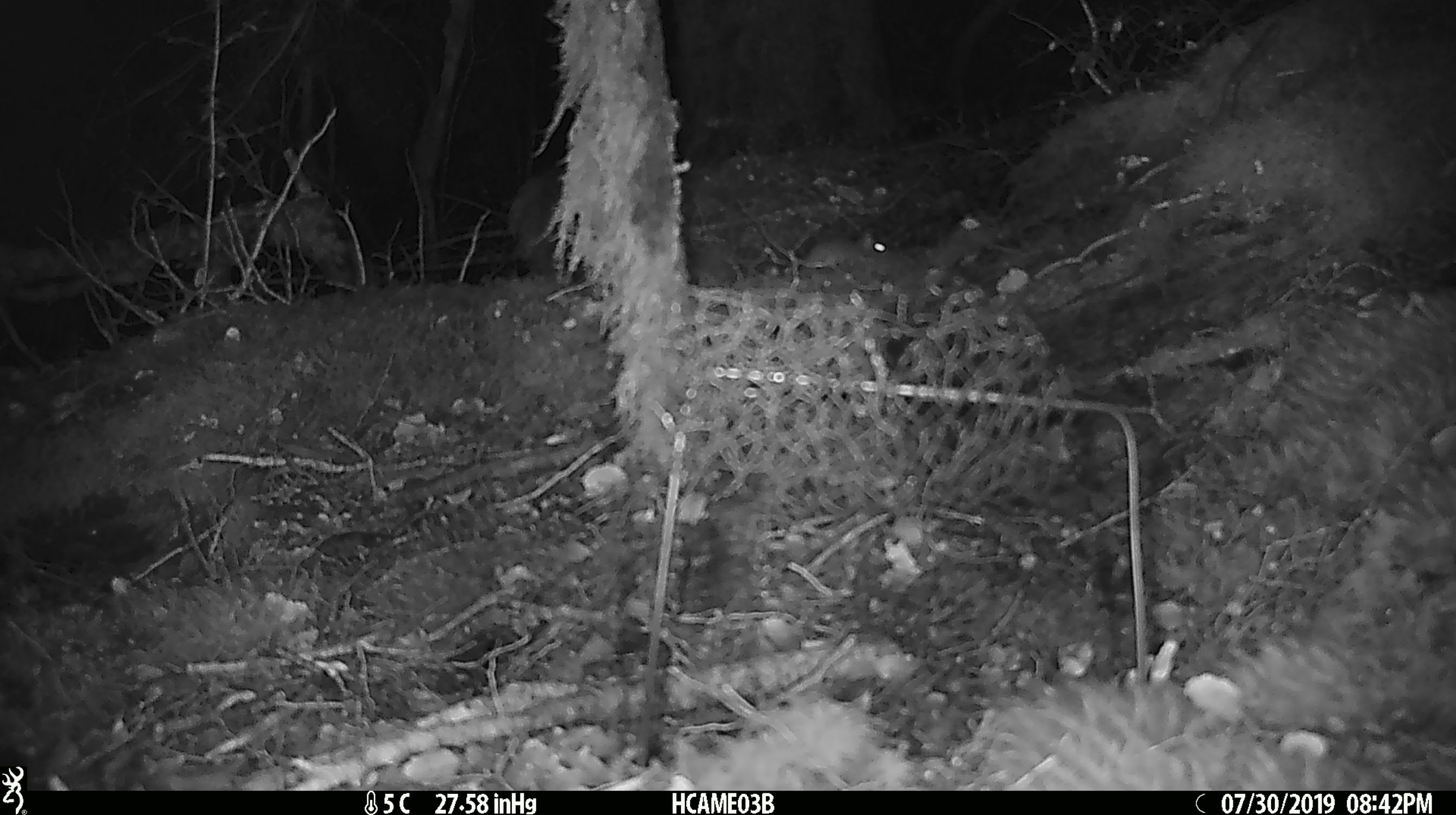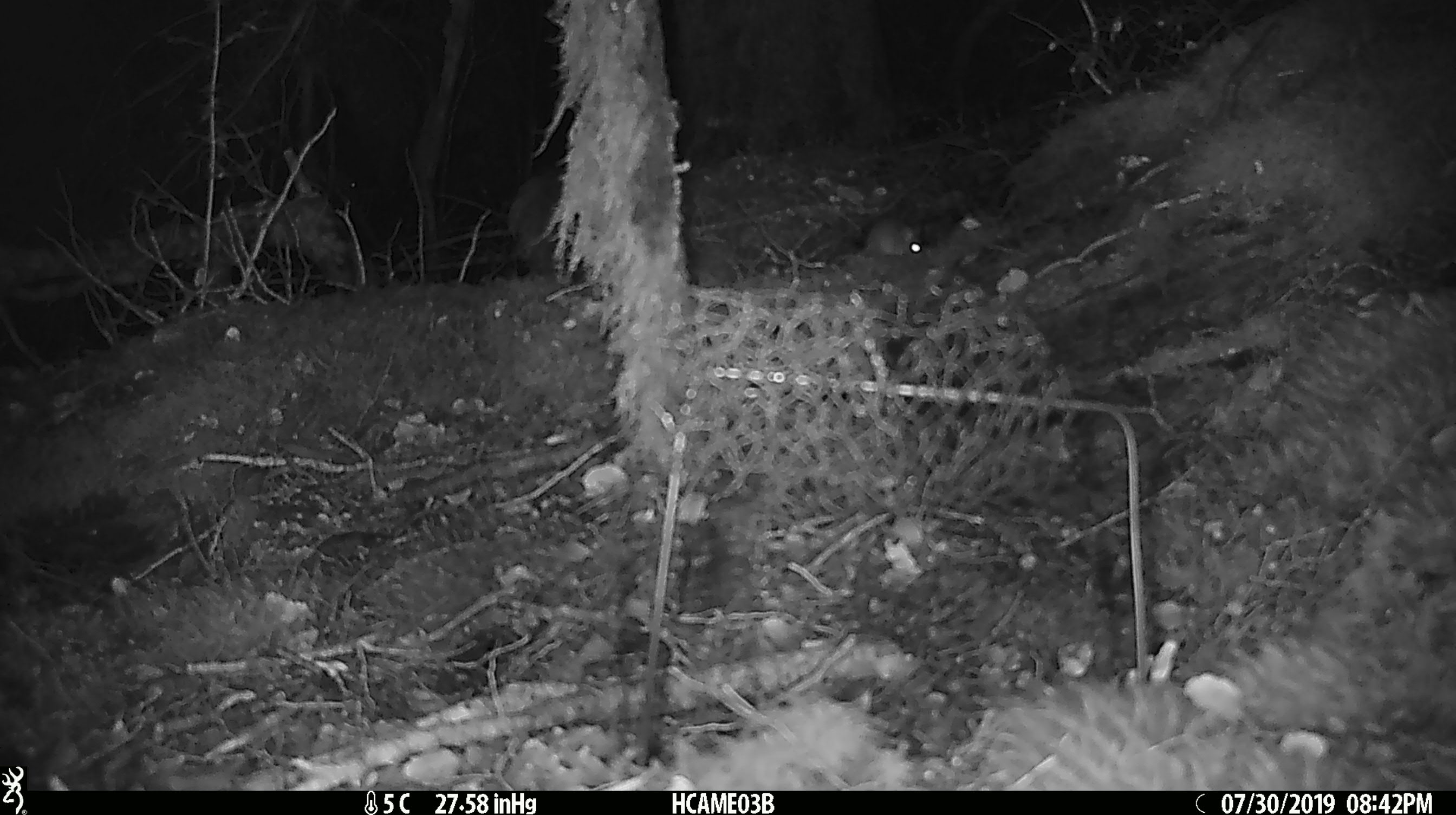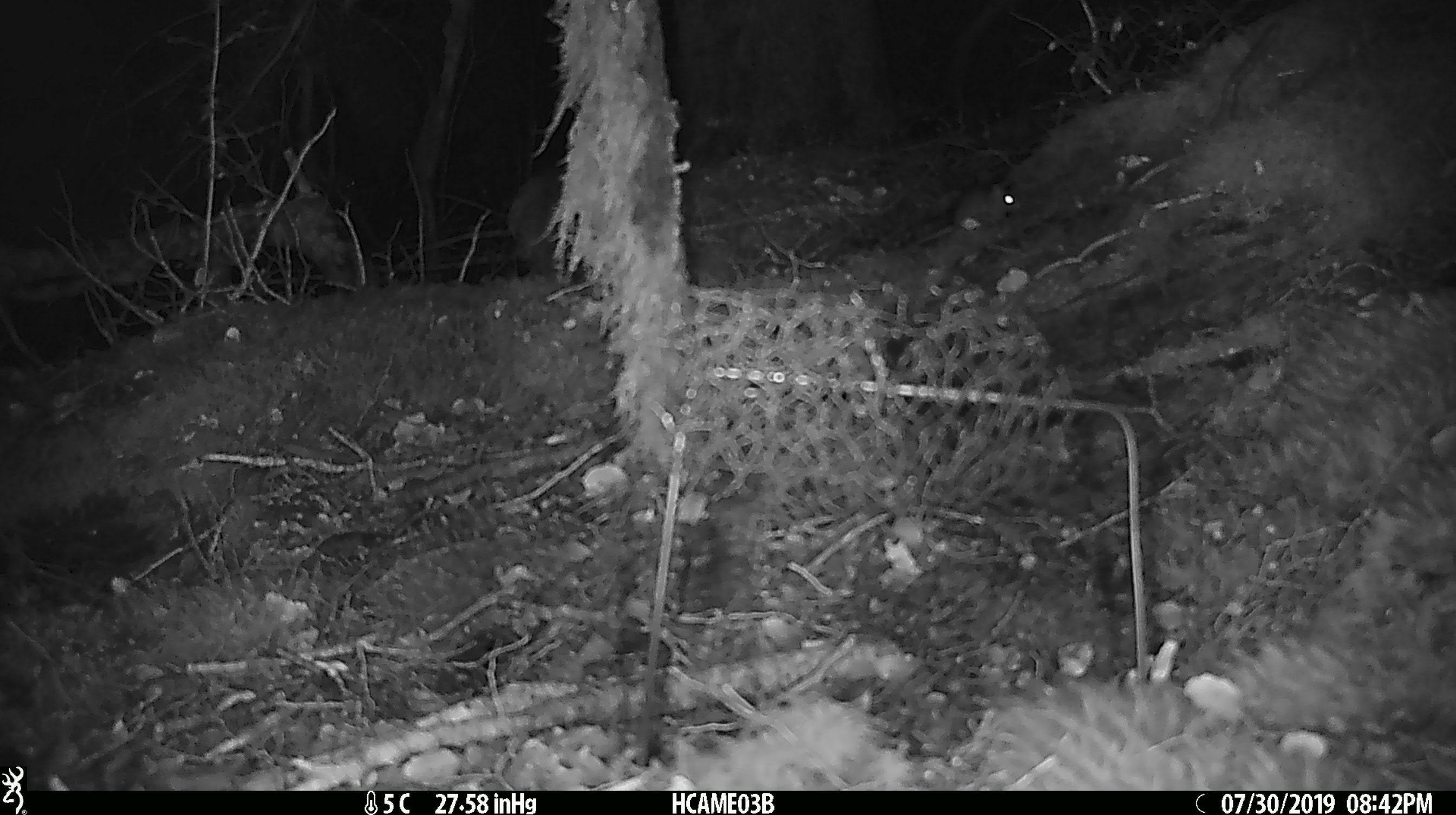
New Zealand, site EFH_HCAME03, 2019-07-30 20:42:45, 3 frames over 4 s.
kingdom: Animalia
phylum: Chordata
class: Mammalia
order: Rodentia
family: Muridae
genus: Mus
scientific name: Mus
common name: mouse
Mouse (Mus).